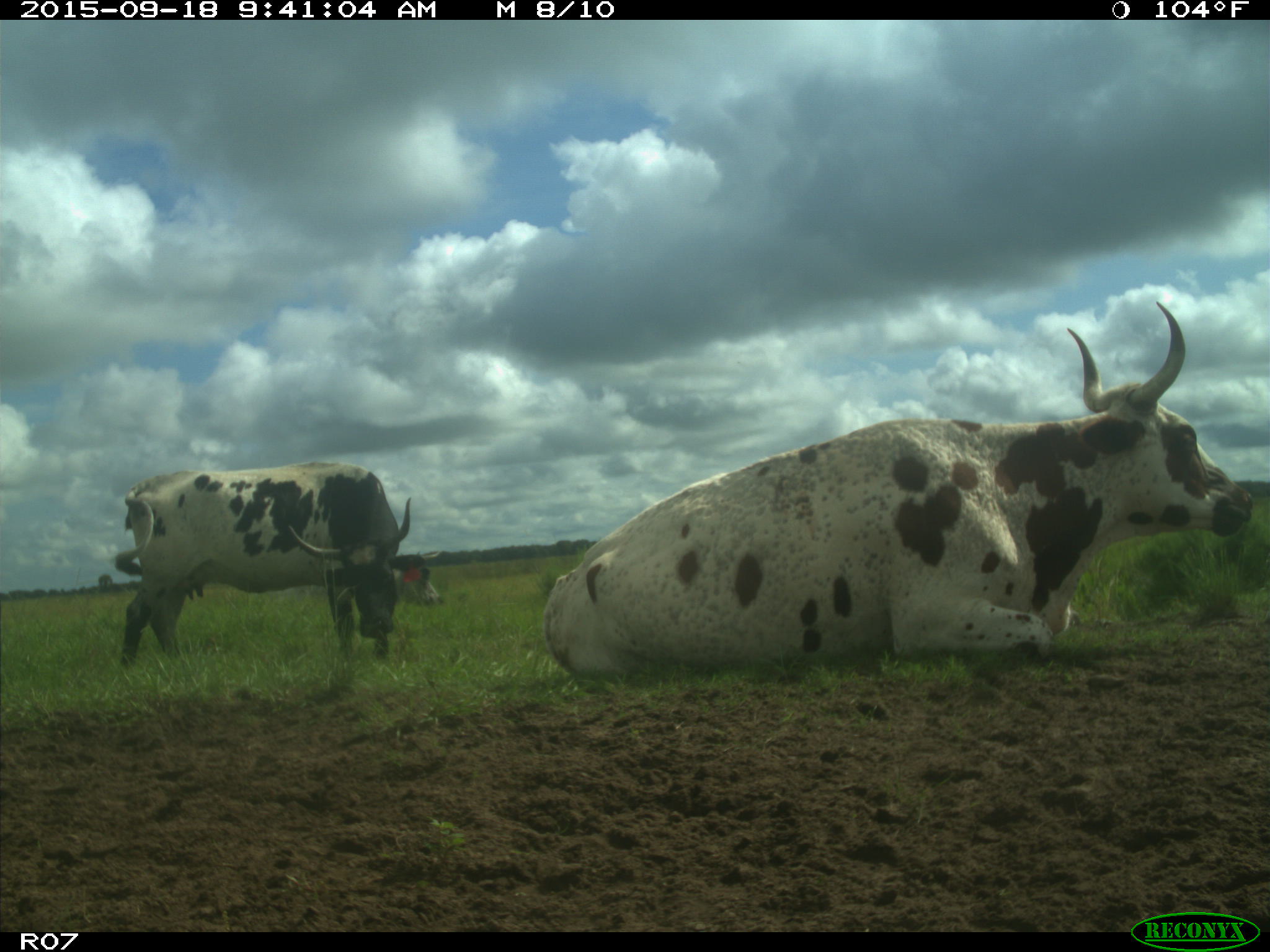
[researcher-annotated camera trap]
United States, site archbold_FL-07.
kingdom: Animalia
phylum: Chordata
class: Mammalia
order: Artiodactyla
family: Bovidae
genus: Bos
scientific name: Bos taurus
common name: domestic cow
Bos taurus (domestic cow).